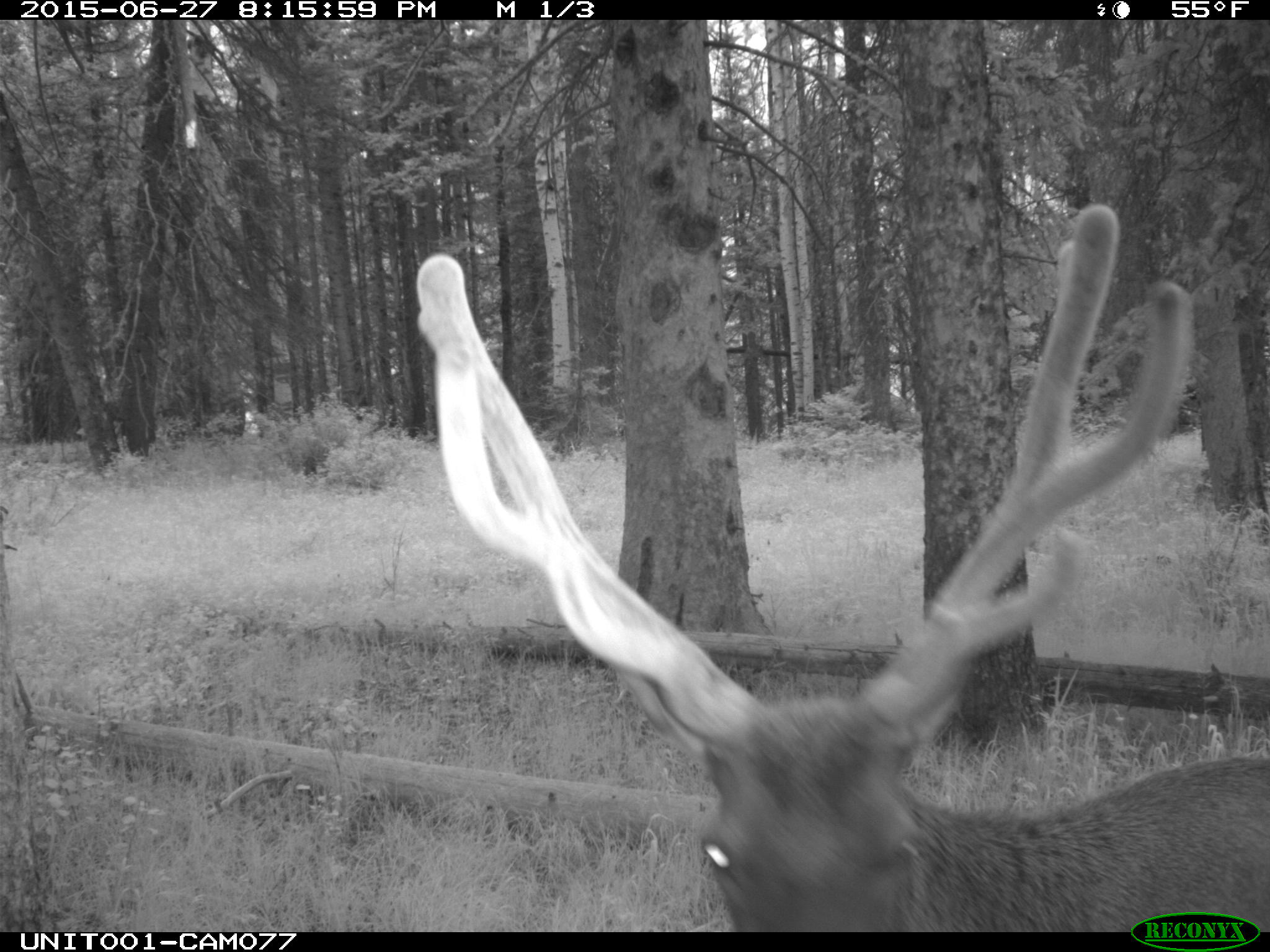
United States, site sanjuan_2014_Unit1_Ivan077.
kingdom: Animalia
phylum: Chordata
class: Mammalia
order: Artiodactyla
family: Cervidae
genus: Cervus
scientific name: Cervus elaphus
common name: red deer